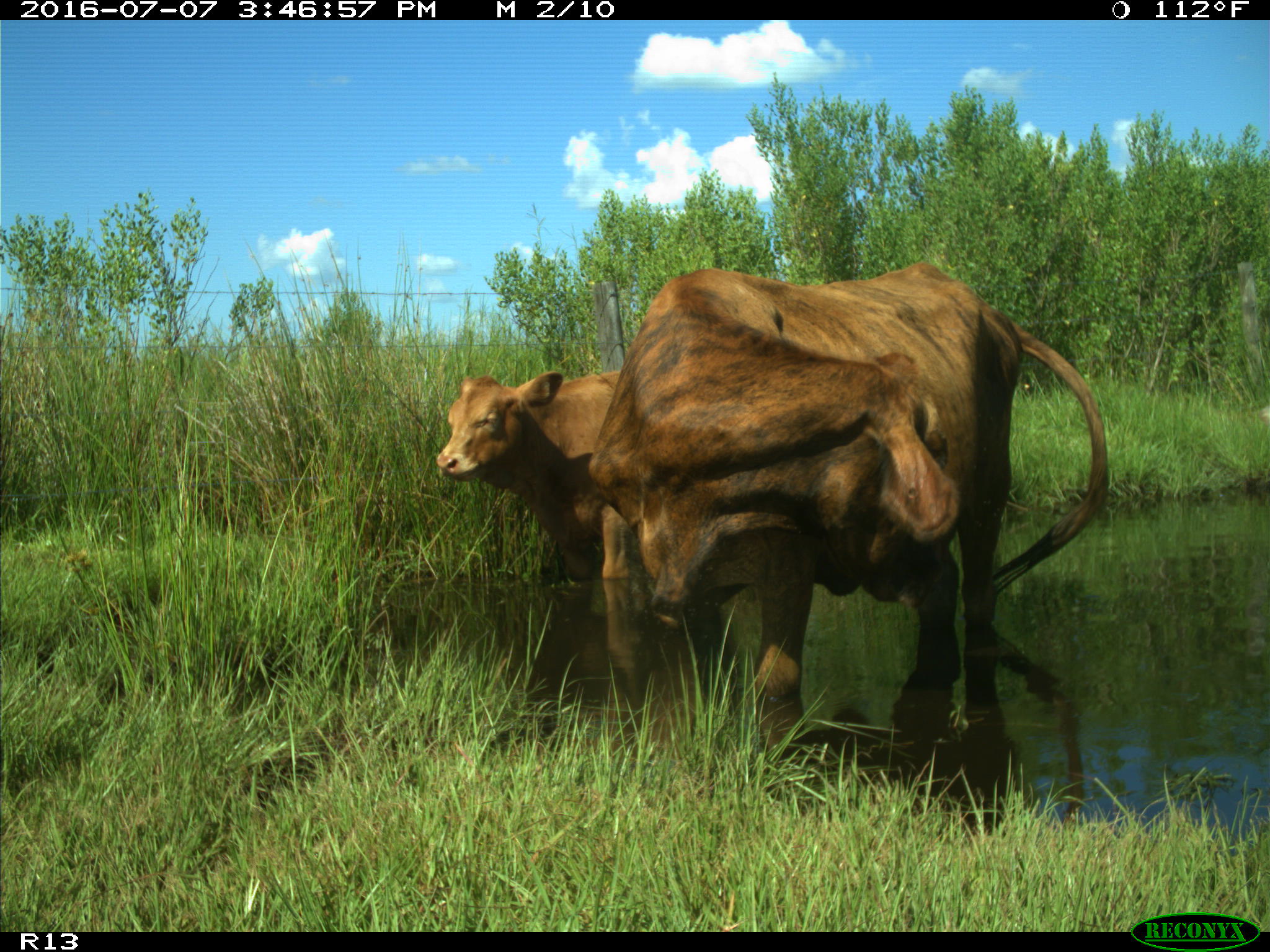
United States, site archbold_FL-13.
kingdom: Animalia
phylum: Chordata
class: Mammalia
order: Artiodactyla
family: Bovidae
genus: Bos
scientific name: Bos taurus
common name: domestic cow